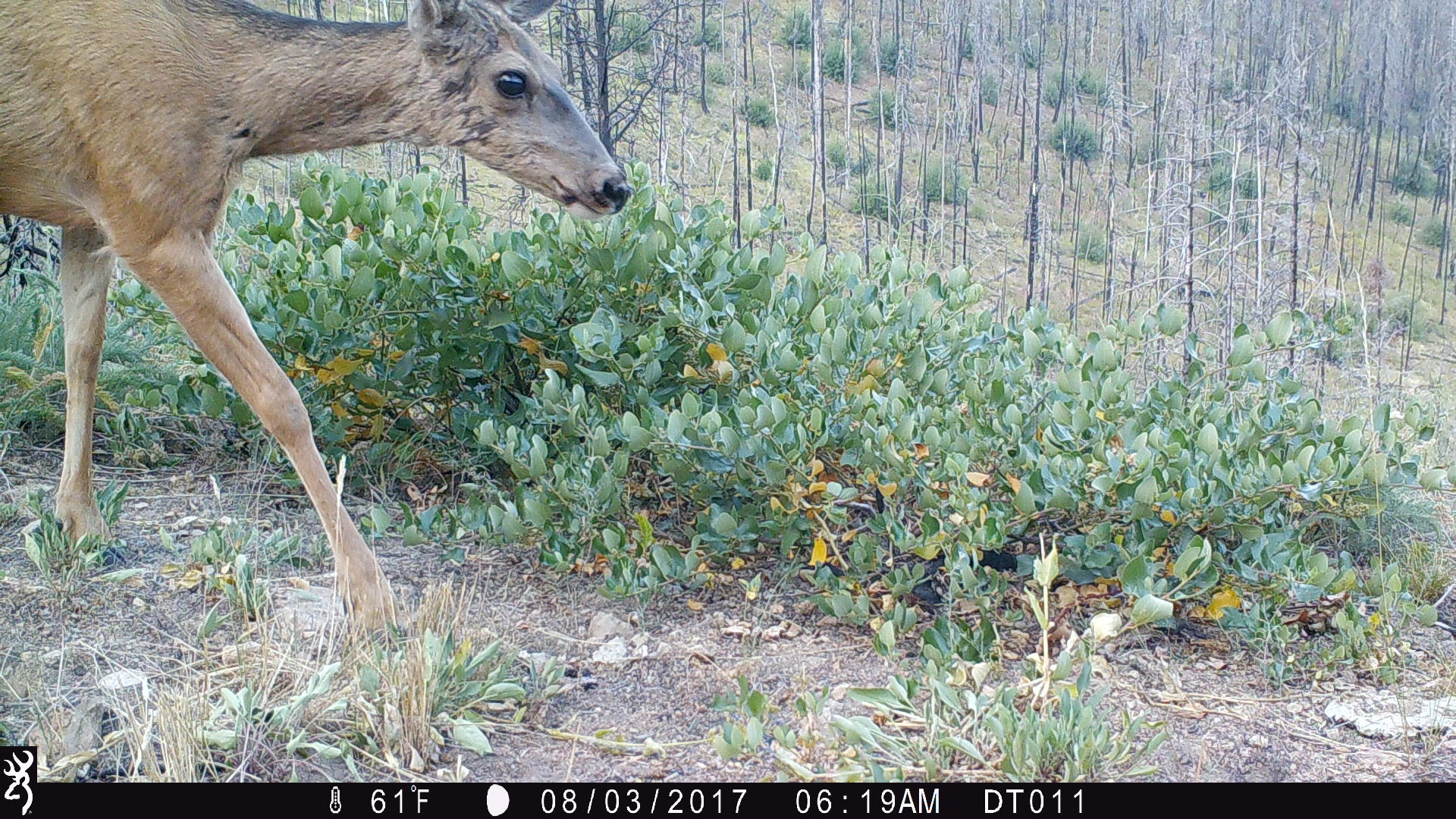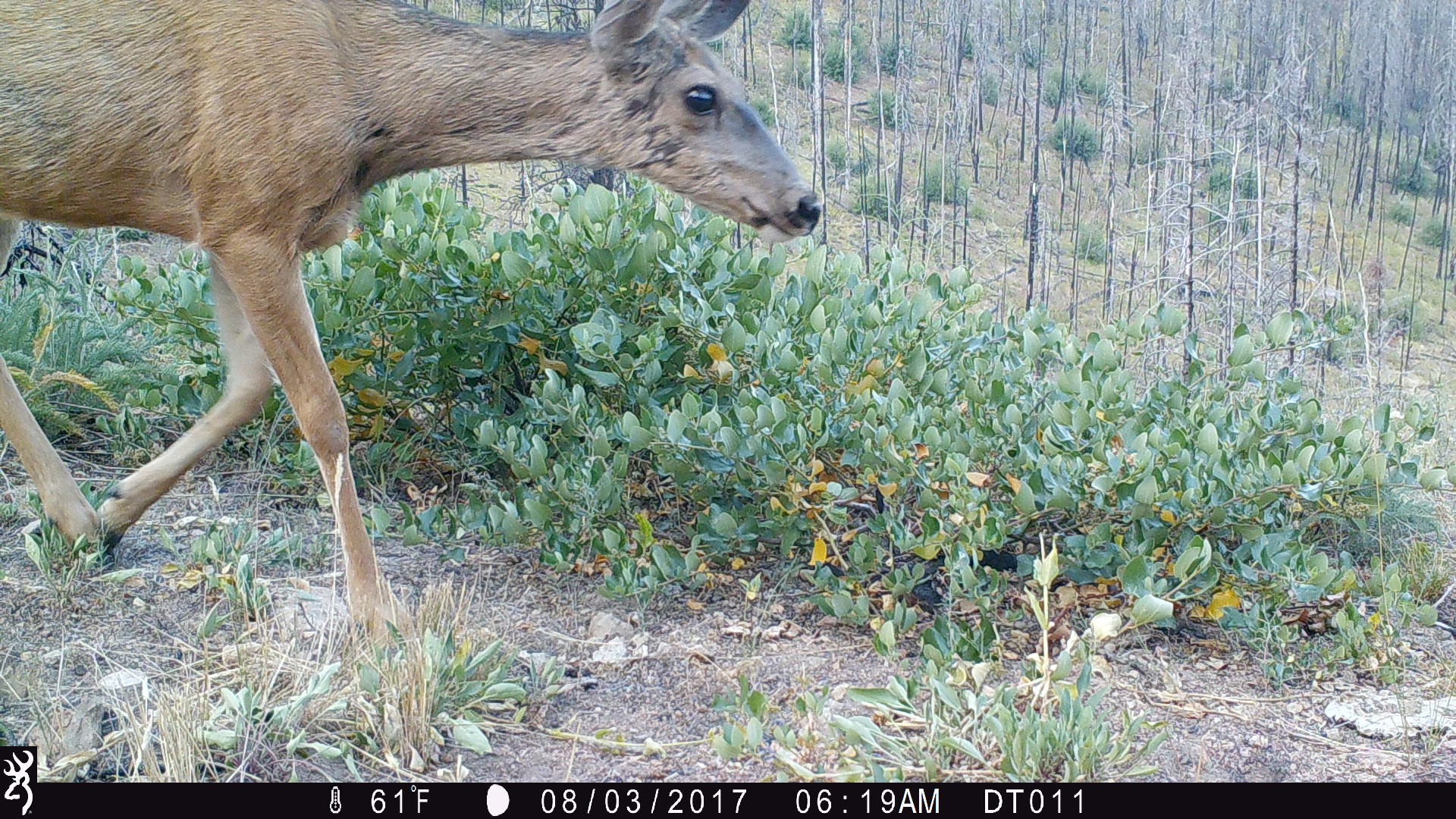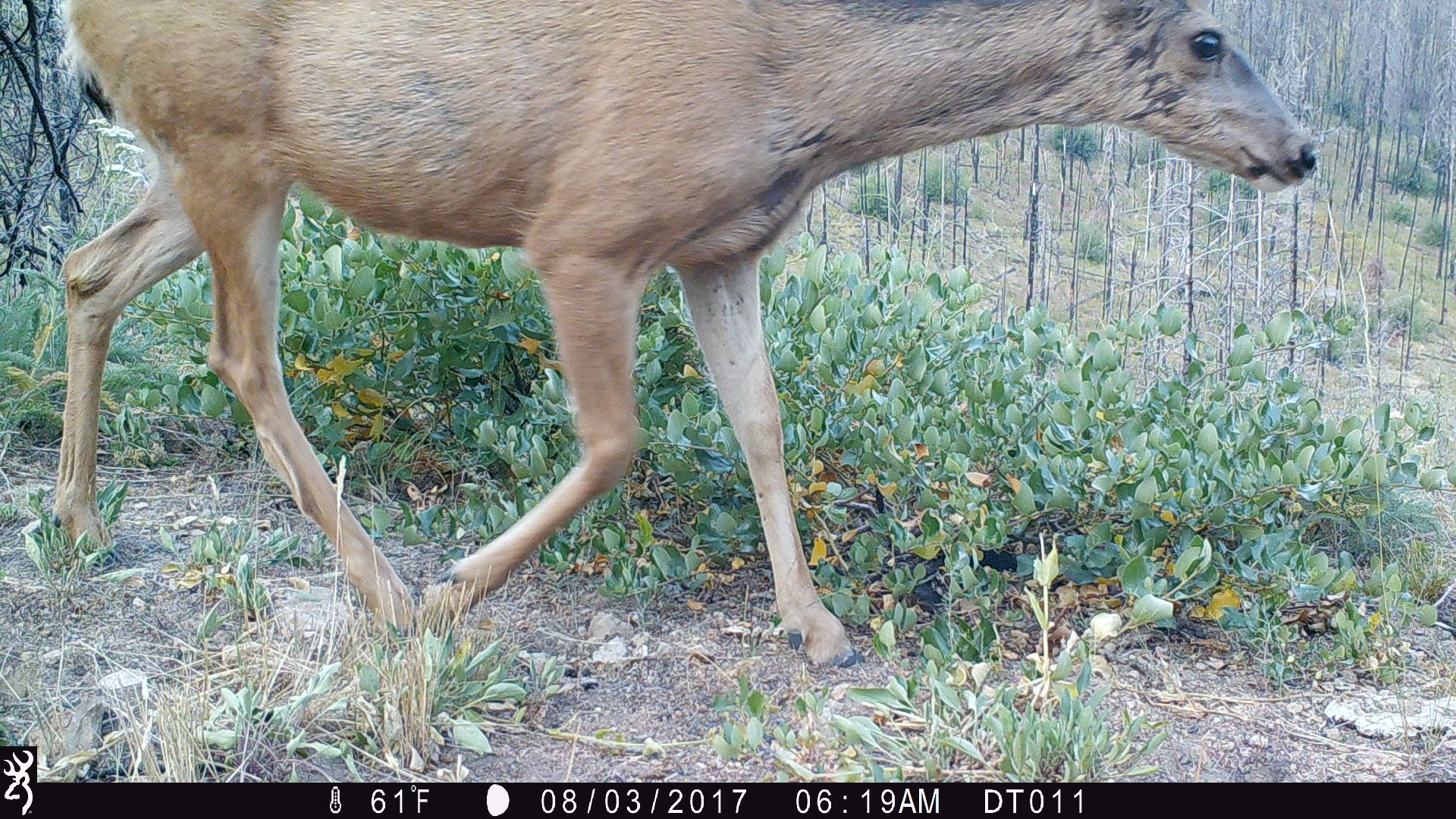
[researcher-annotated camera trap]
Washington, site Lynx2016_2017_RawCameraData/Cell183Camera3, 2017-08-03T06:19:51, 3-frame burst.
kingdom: Animalia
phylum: Chordata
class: Mammalia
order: Artiodactyla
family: Cervidae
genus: Odocoileus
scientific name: Odocoileus hemionus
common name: mule deer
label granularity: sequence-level